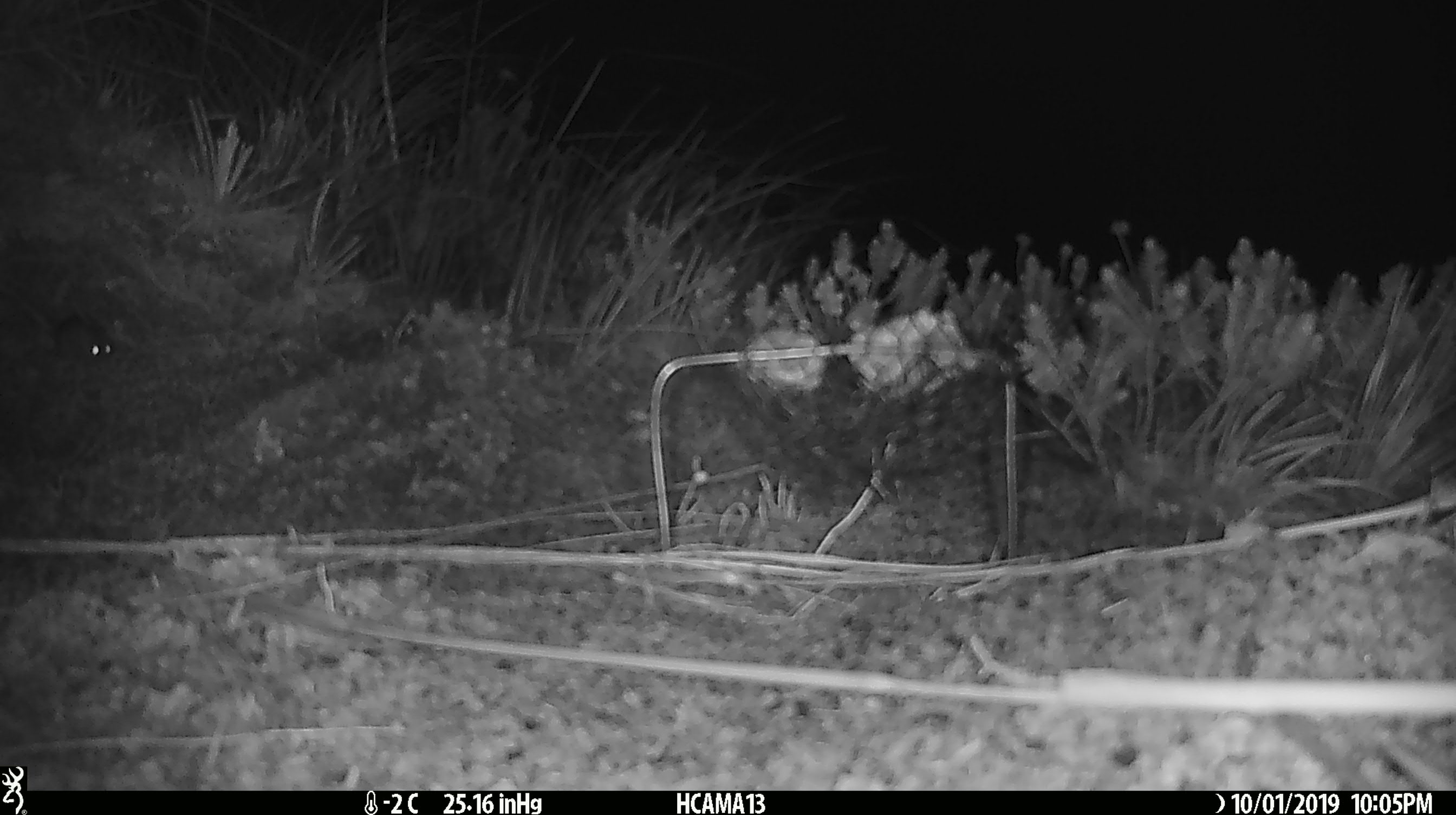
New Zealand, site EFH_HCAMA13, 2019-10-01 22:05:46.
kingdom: Animalia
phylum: Chordata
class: Mammalia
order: Rodentia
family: Muridae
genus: Mus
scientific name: Mus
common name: mouse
Mouse (Mus).